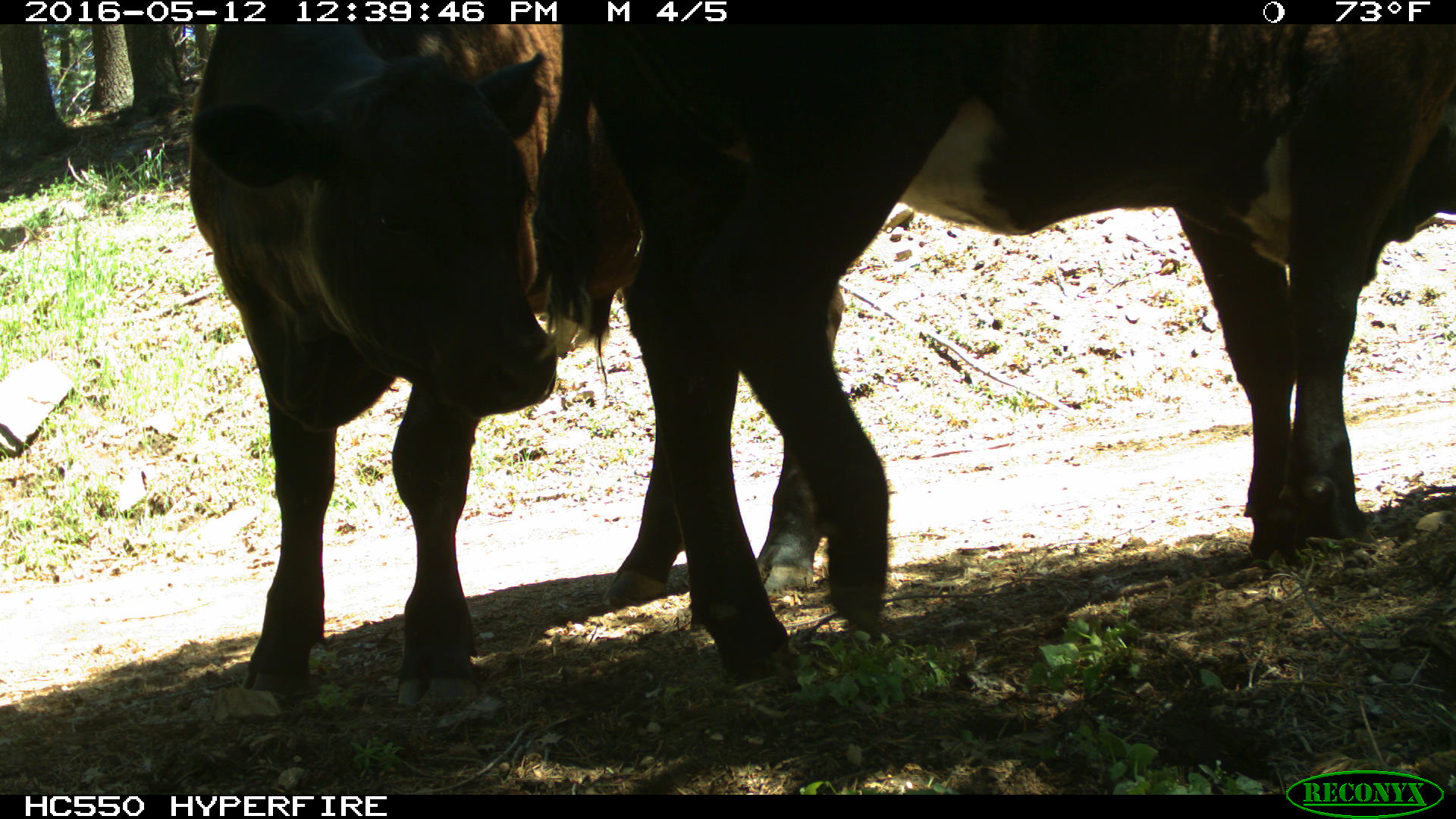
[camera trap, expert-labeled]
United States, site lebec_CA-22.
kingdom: Animalia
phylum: Chordata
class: Mammalia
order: Artiodactyla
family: Bovidae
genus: Bos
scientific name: Bos taurus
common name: domestic cow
Bos taurus (domestic cow).